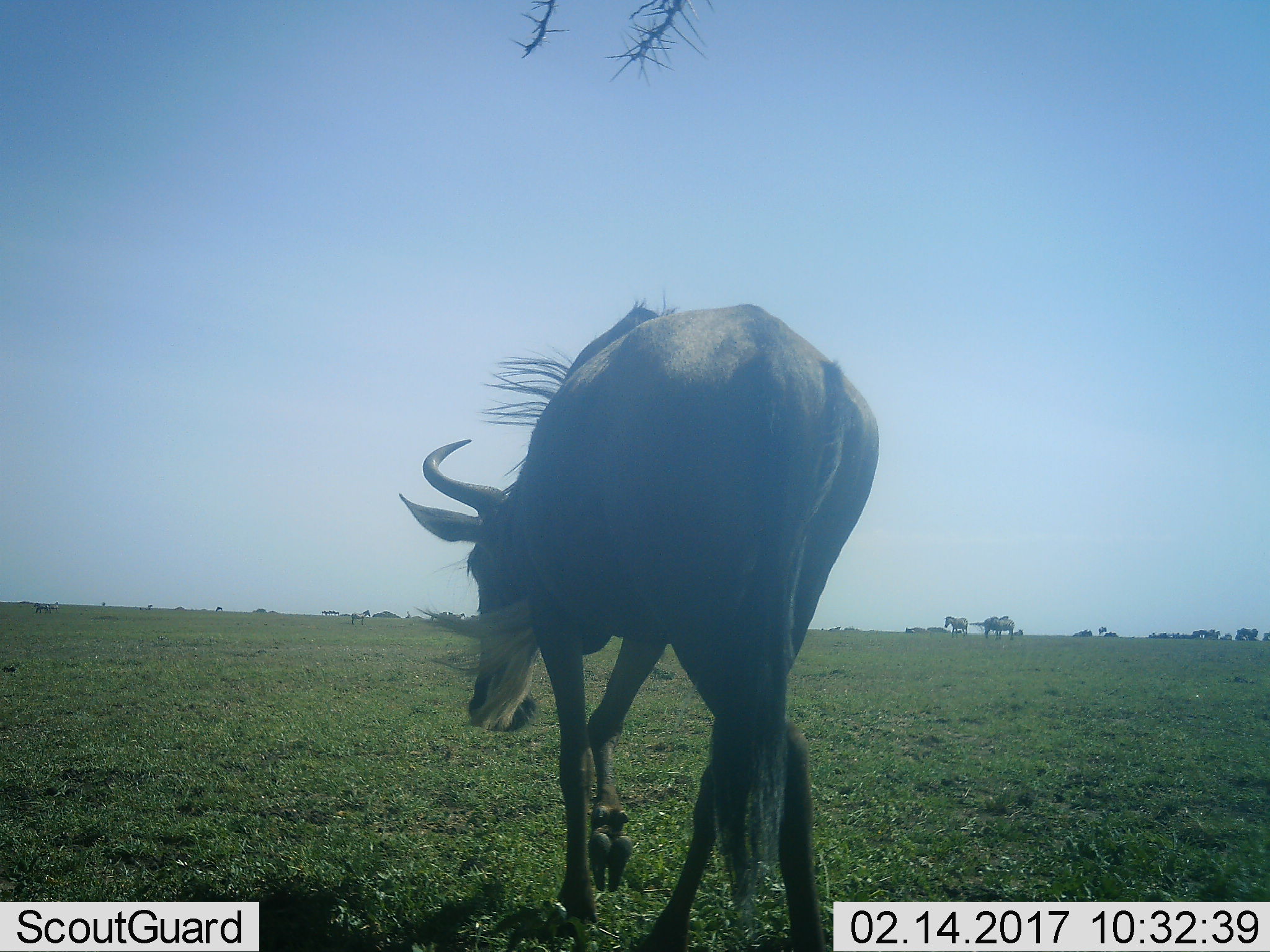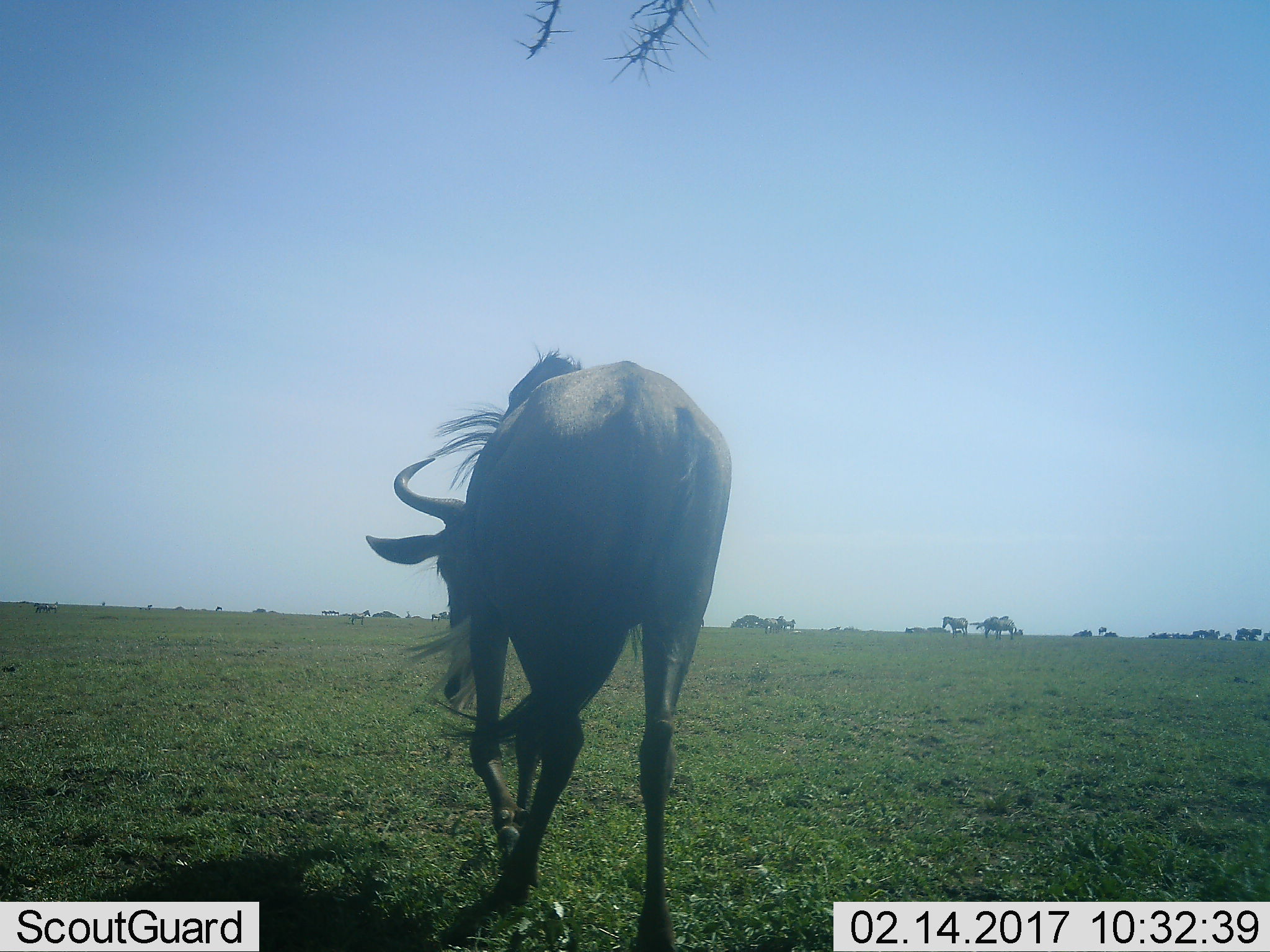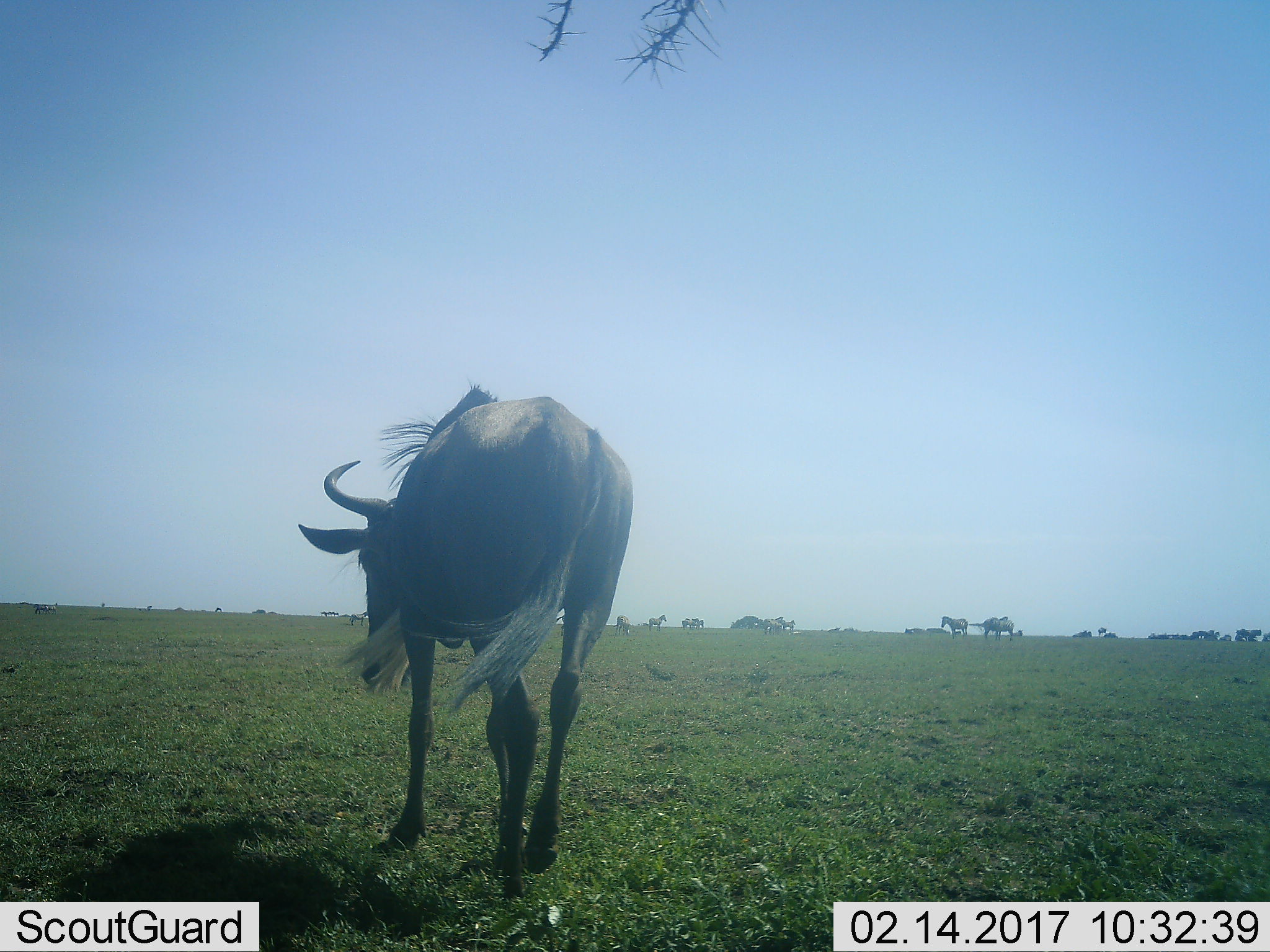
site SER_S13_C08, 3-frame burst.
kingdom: Animalia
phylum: Chordata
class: Mammalia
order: Artiodactyla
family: Bovidae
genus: Connochaetes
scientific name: Connochaetes taurinus taurinus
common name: blue wildebeest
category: wildebeestblue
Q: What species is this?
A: Wildebeestblue (blue wildebeest) (Connochaetes taurinus taurinus).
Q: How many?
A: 1.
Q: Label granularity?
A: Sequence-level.